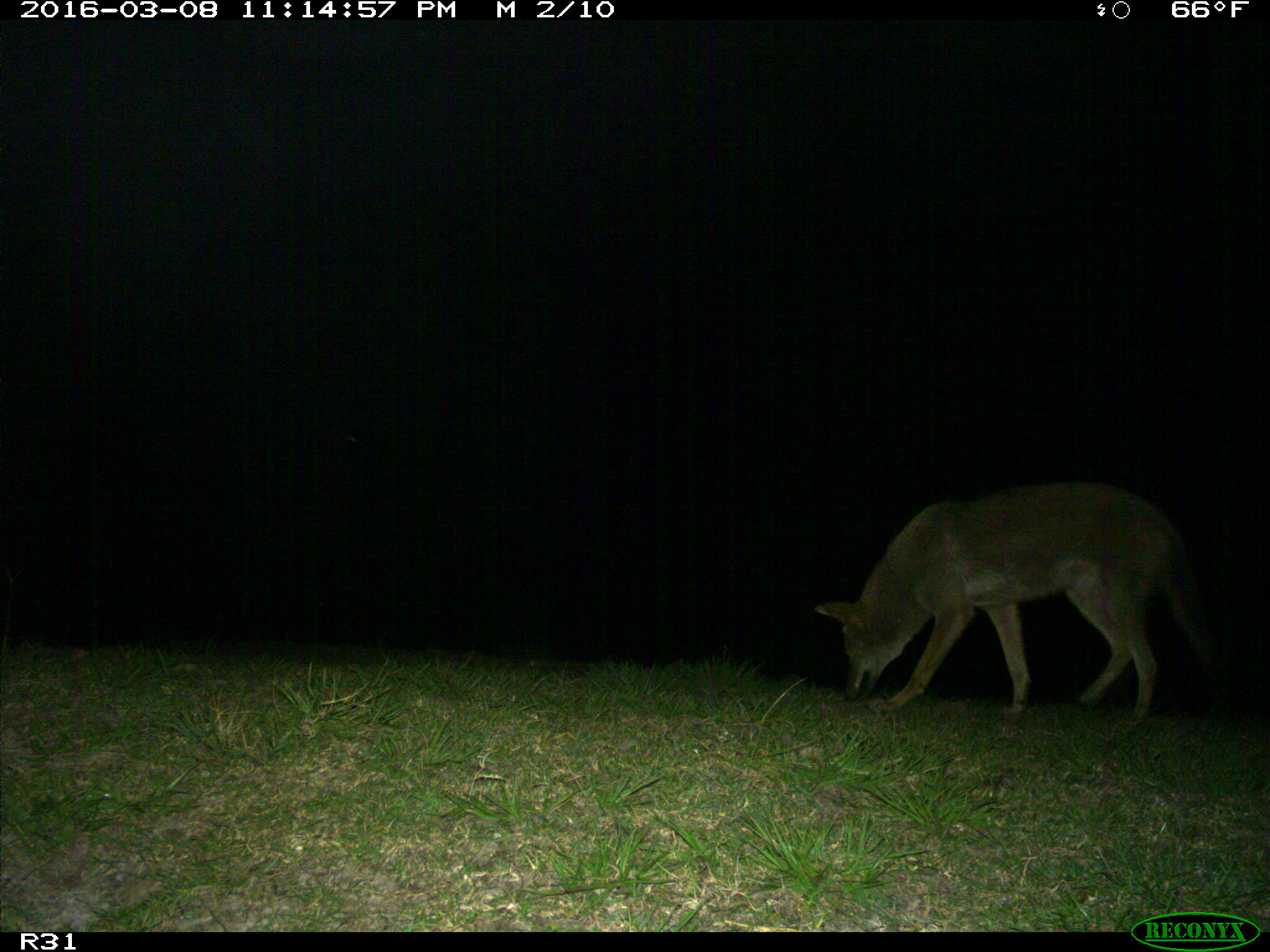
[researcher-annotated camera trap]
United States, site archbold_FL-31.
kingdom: Animalia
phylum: Chordata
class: Mammalia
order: Carnivora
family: Canidae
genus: Canis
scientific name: Canis latrans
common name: coyote